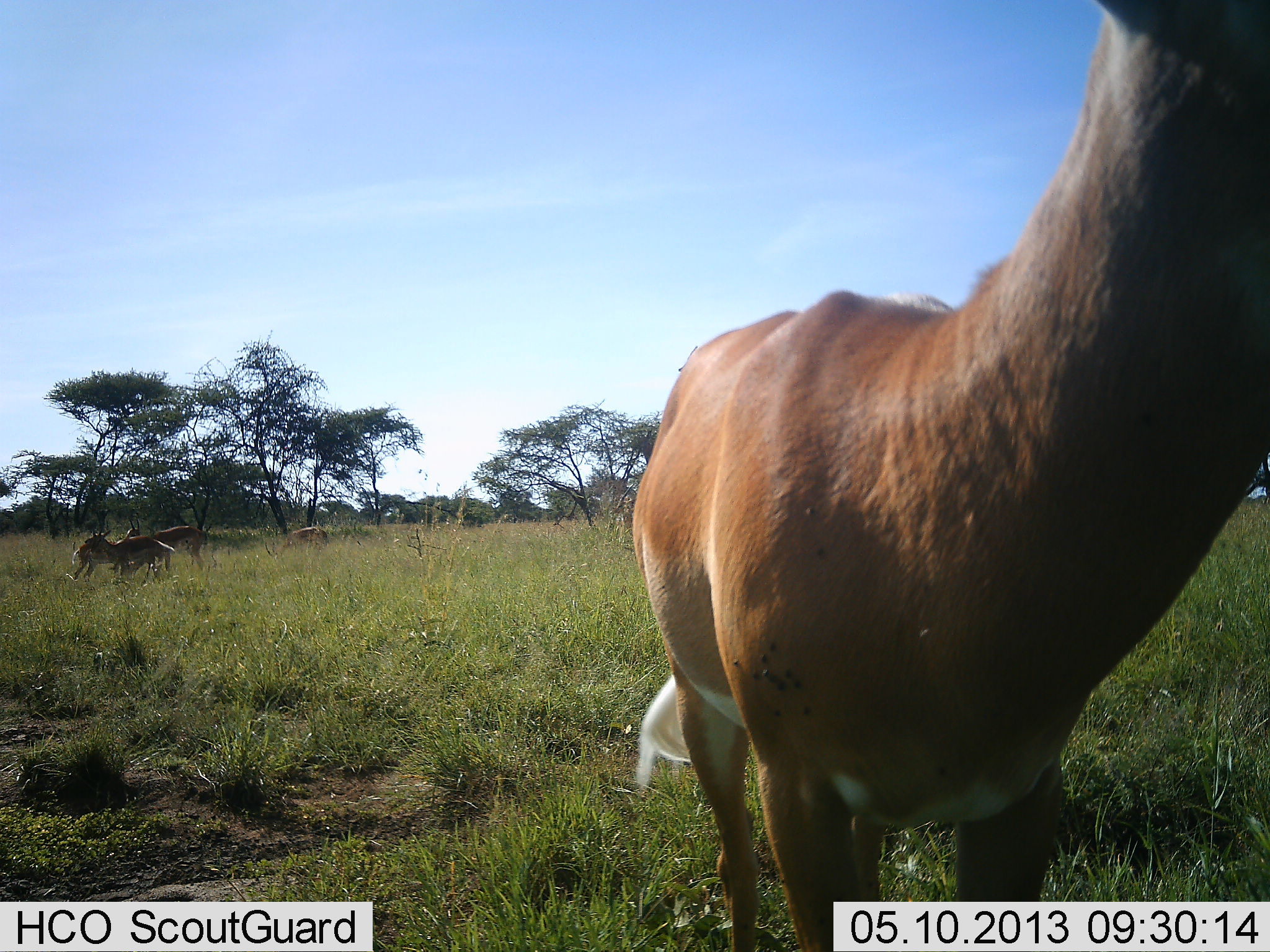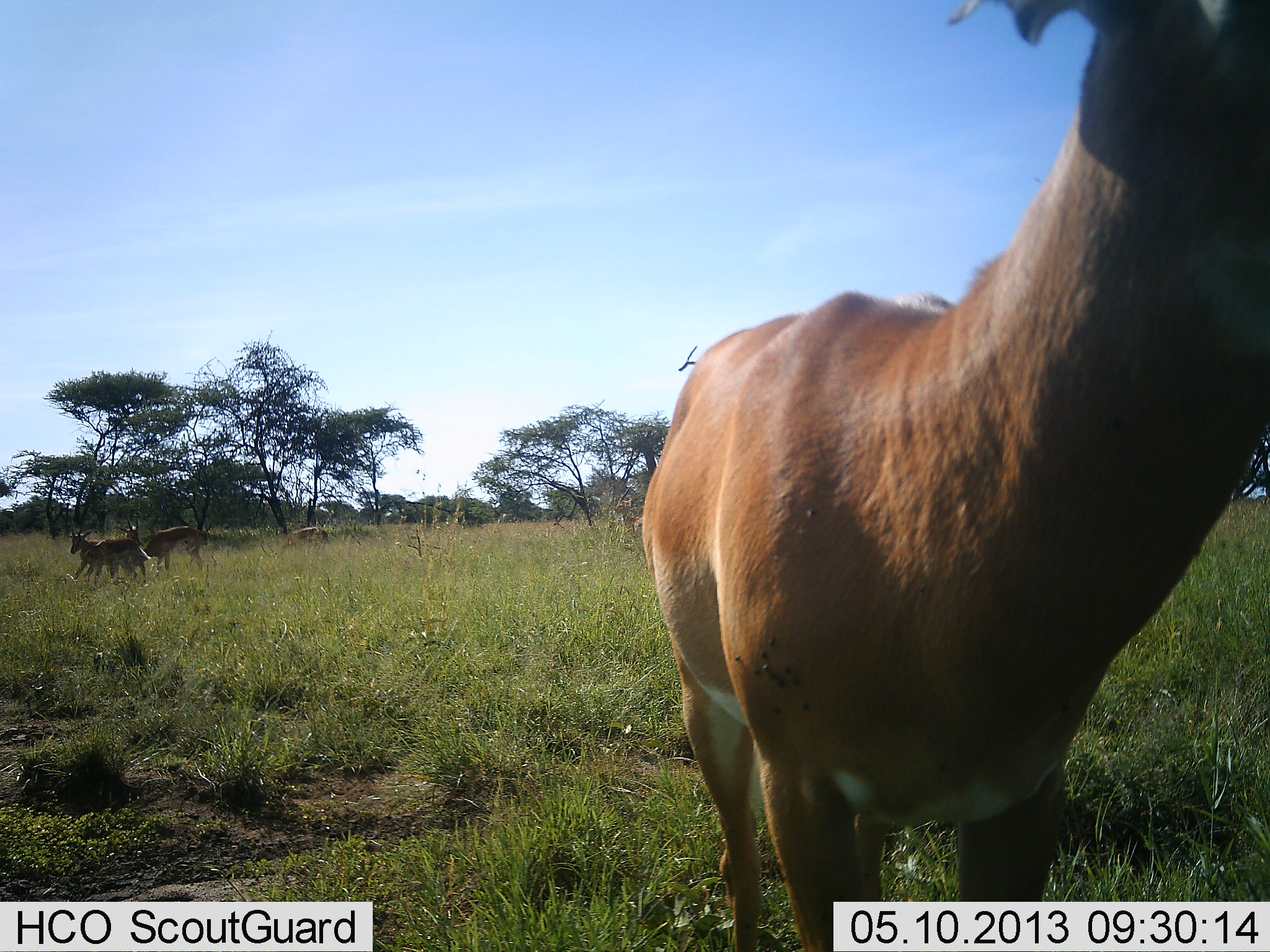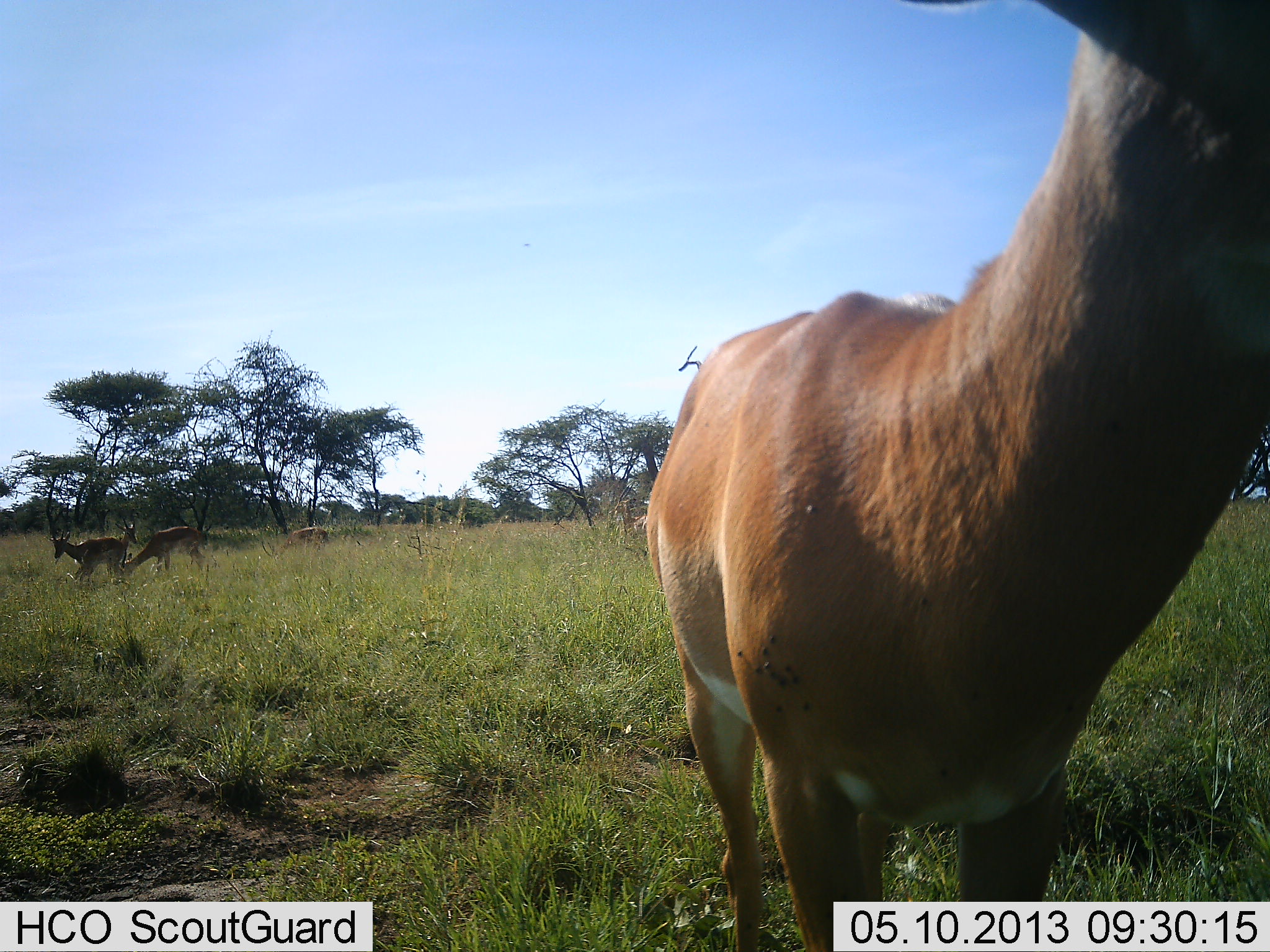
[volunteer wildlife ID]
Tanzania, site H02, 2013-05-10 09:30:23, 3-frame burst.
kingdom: Animalia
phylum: Chordata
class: Mammalia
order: Artiodactyla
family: Bovidae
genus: Aepyceros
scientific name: Aepyceros melampus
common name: impala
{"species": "impala (Aepyceros melampus)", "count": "4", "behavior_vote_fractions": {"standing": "100%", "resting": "0%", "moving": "50%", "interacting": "0%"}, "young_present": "0%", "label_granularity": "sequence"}